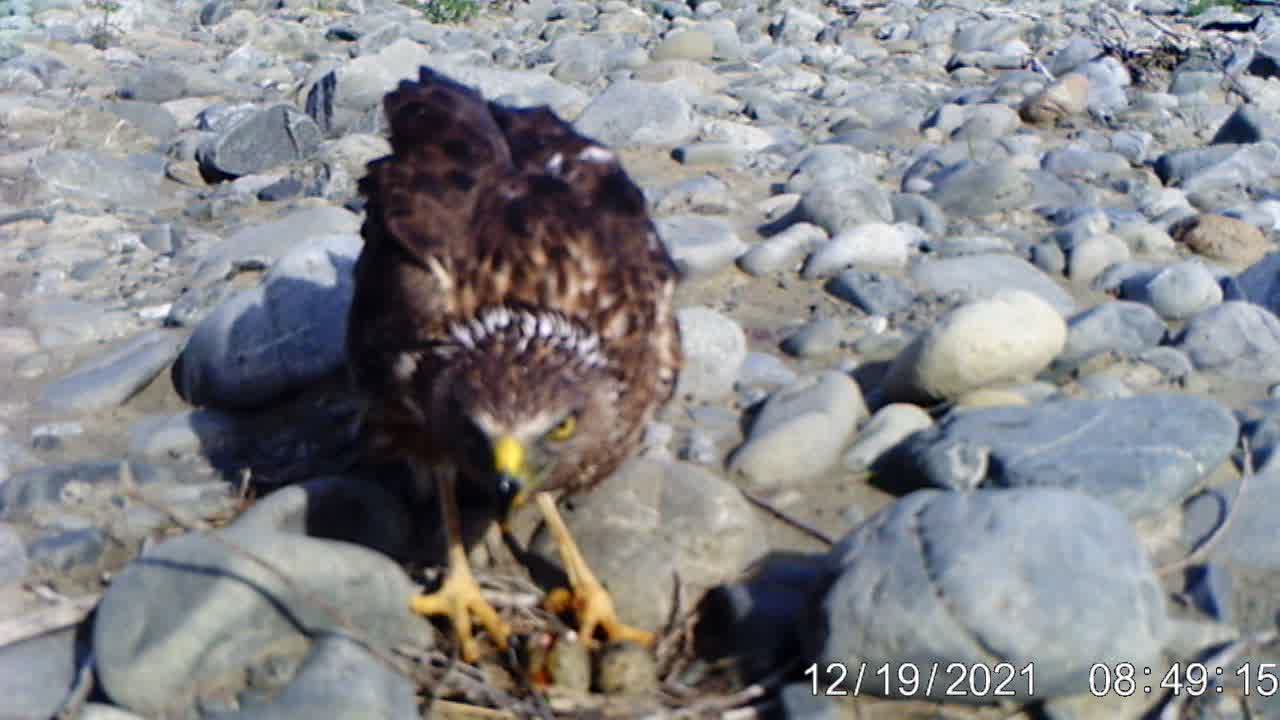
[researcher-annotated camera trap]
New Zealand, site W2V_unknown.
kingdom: Animalia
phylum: Chordata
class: Aves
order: Accipitriformes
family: Accipitridae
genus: Circus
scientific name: Circus approximans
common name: swamp harrier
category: harrier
Harrier (swamp harrier) (Circus approximans).